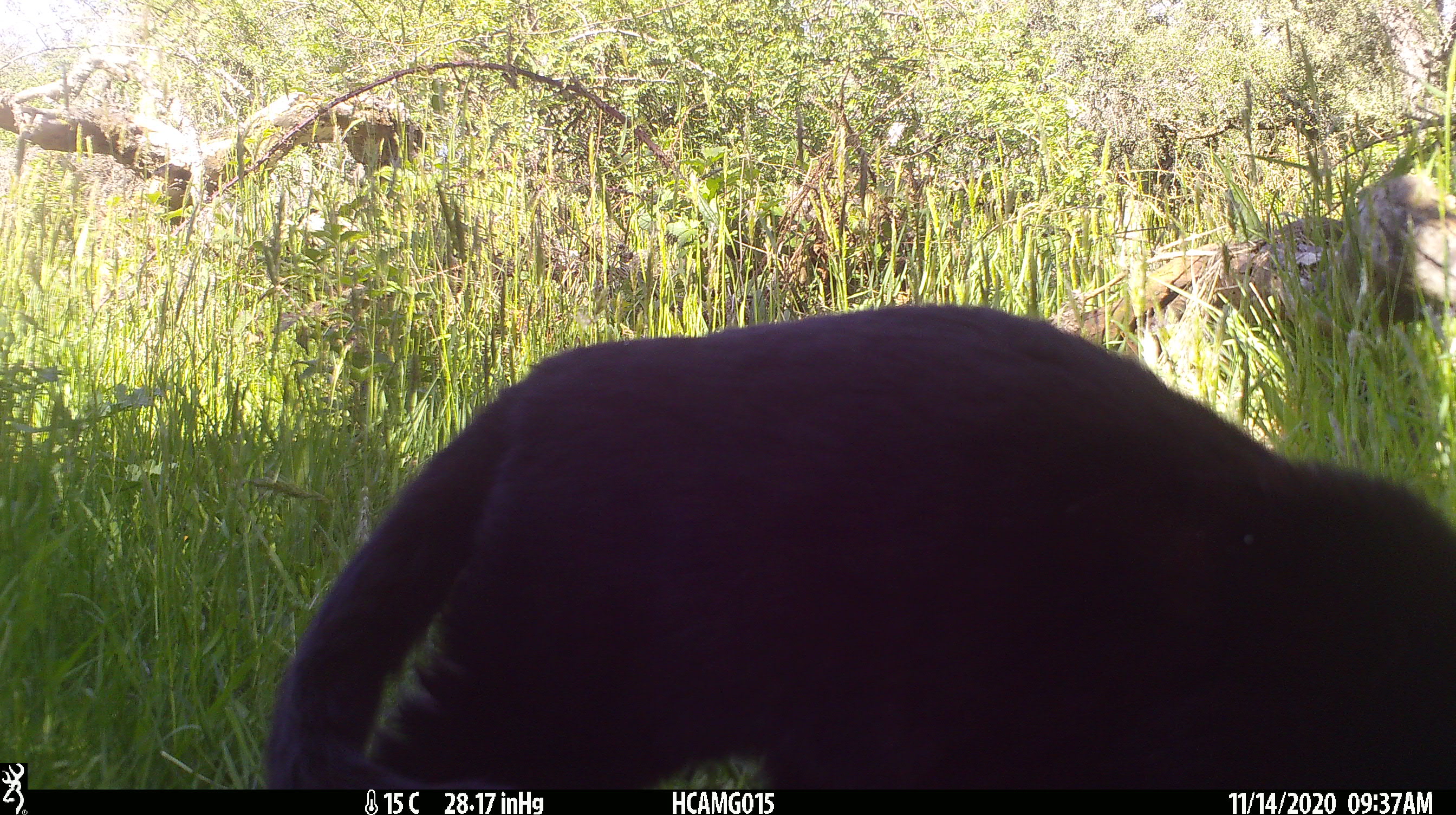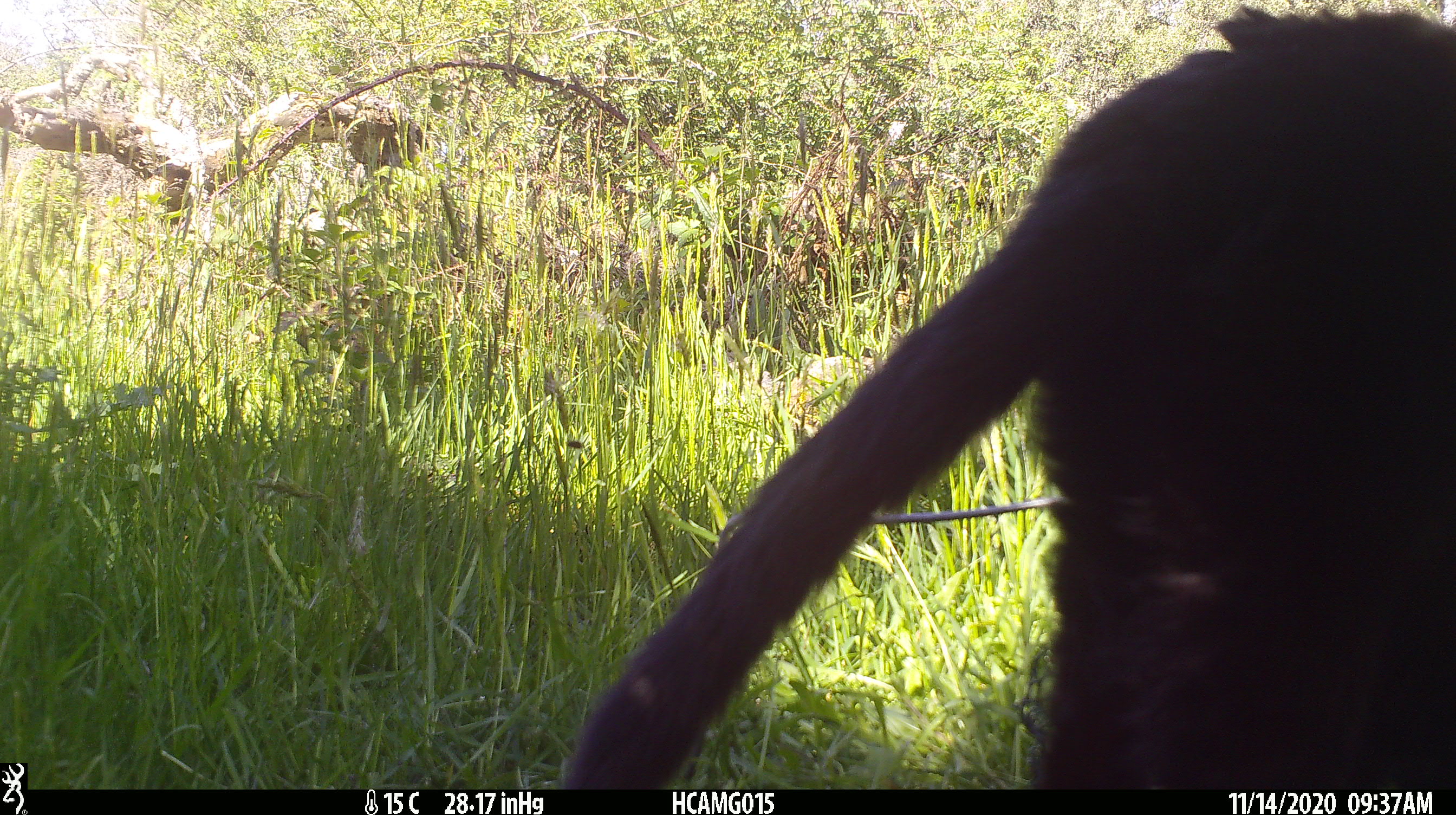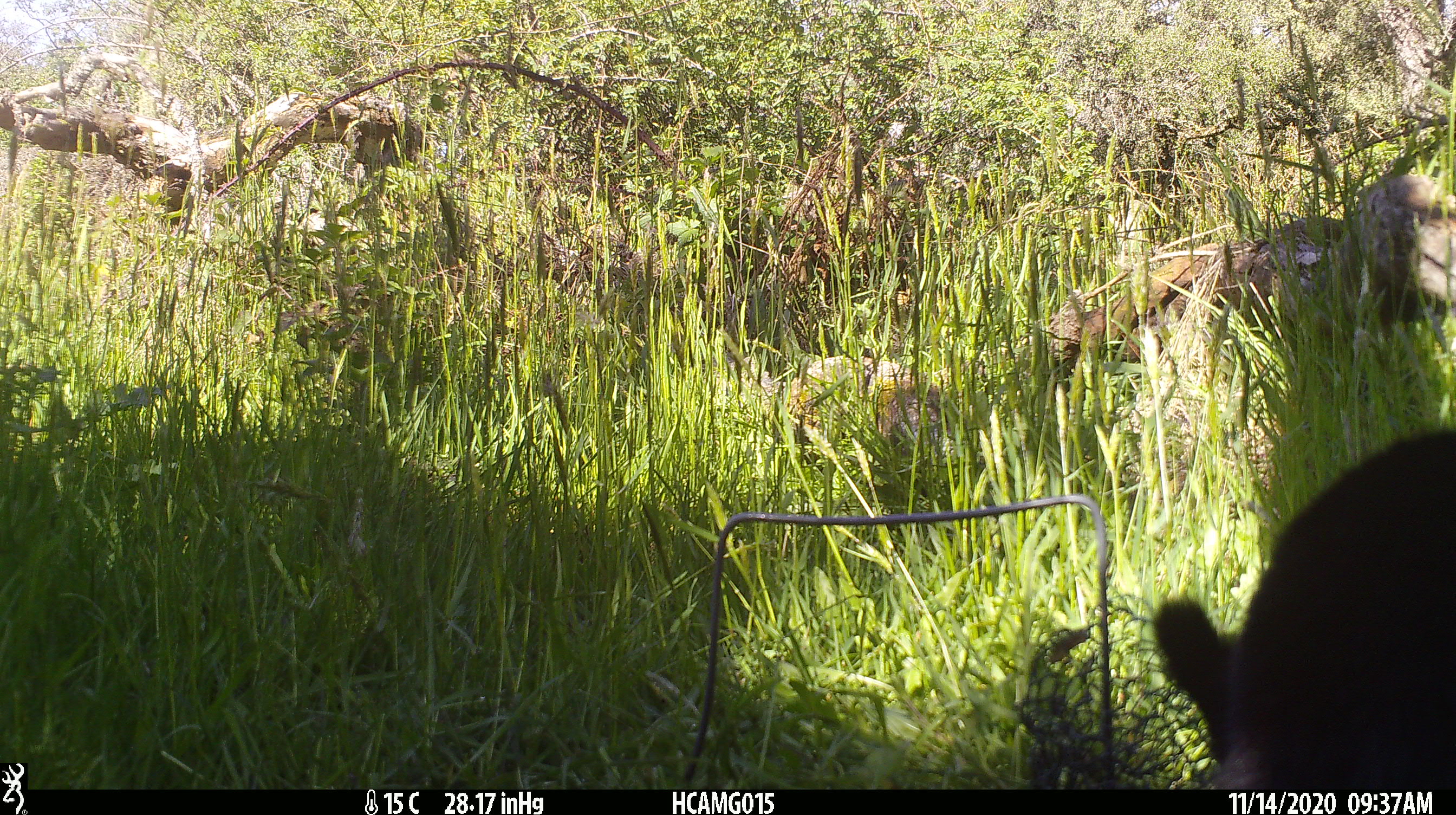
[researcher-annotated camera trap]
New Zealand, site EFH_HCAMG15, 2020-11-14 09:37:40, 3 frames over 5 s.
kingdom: Animalia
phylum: Chordata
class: Mammalia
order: Carnivora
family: Felidae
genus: Felis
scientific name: Felis catus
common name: domestic cat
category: cat